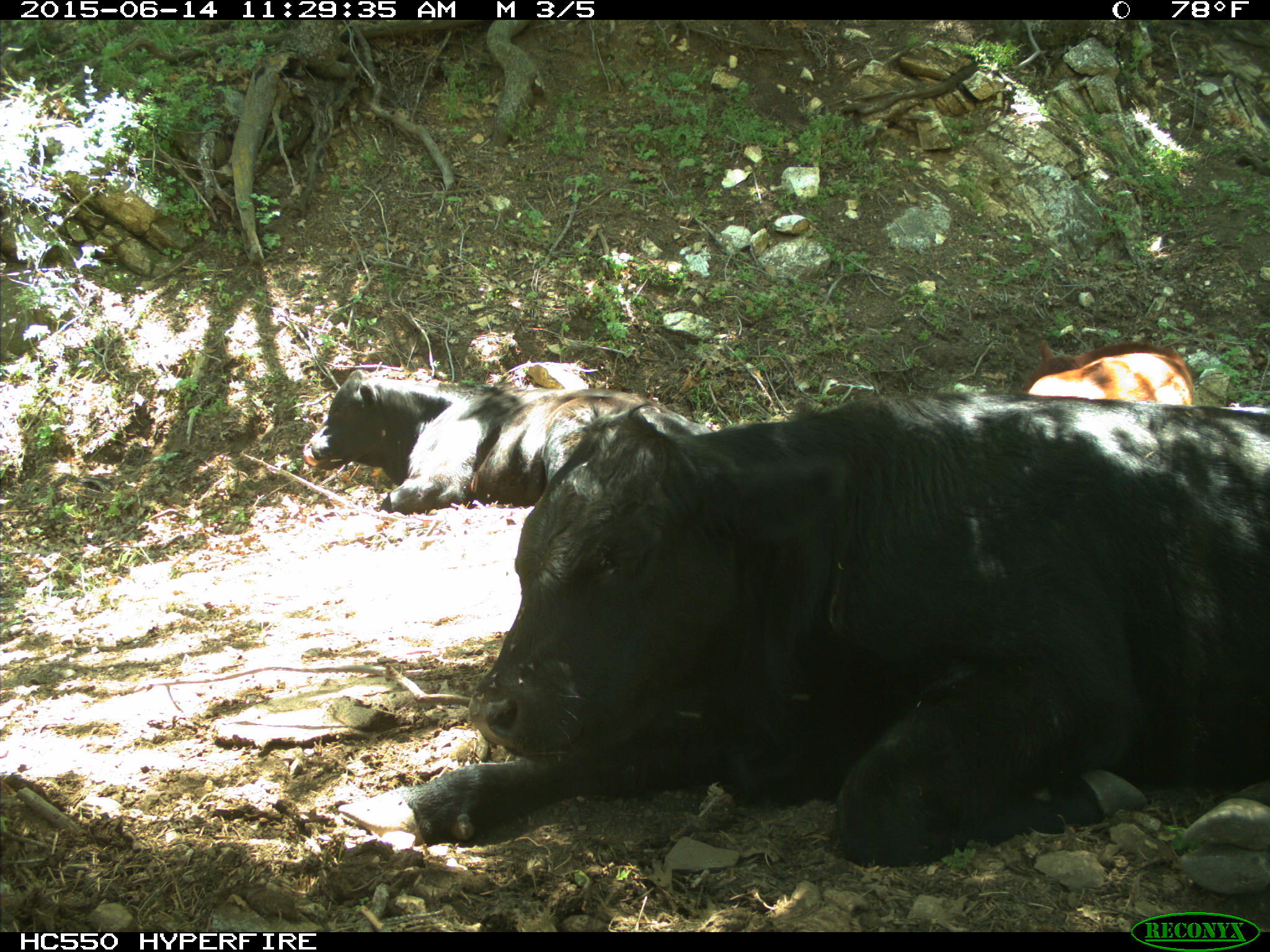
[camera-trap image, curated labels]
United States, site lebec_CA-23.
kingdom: Animalia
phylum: Chordata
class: Mammalia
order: Artiodactyla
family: Bovidae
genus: Bos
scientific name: Bos taurus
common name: domestic cow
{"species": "Bos taurus (domestic cow)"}